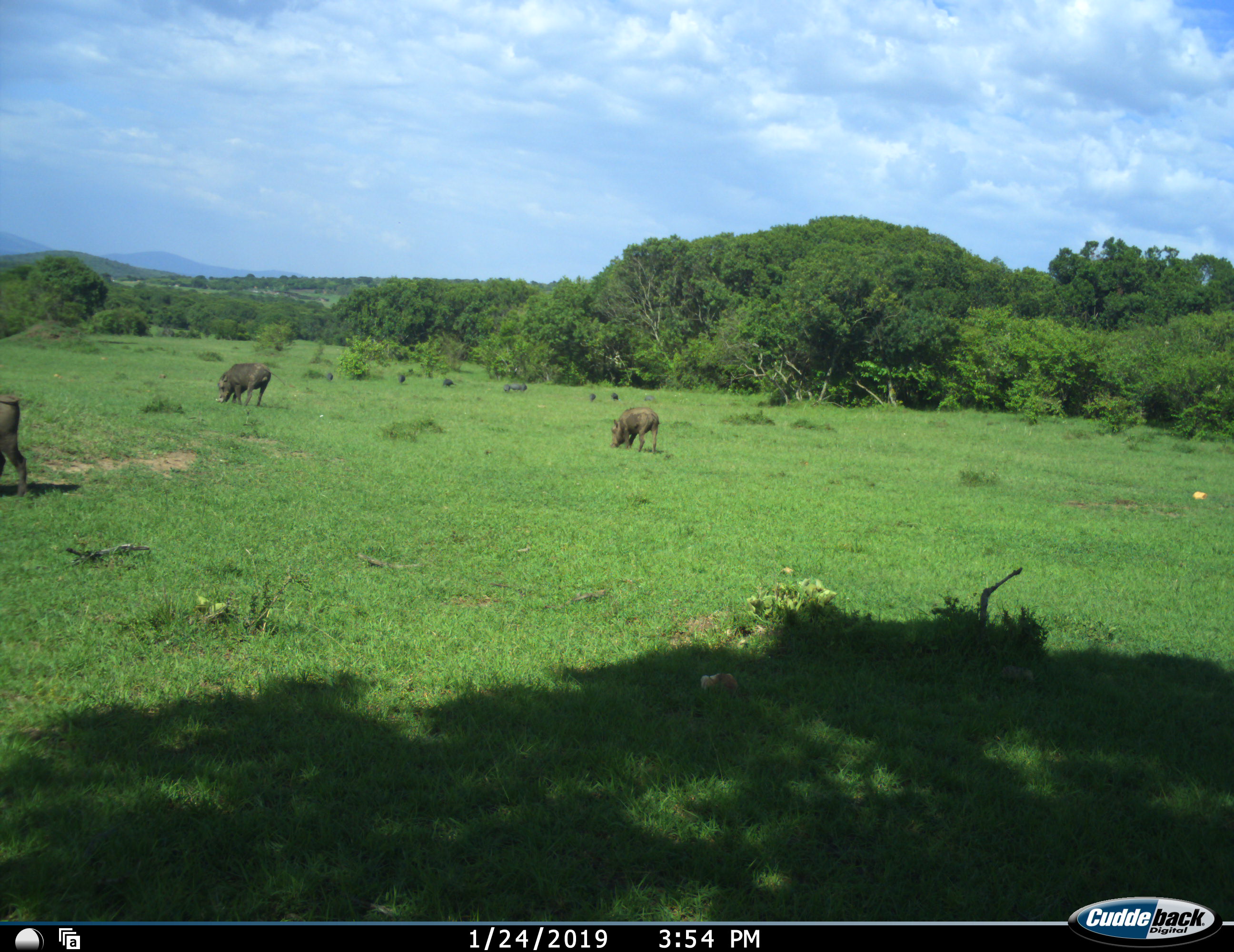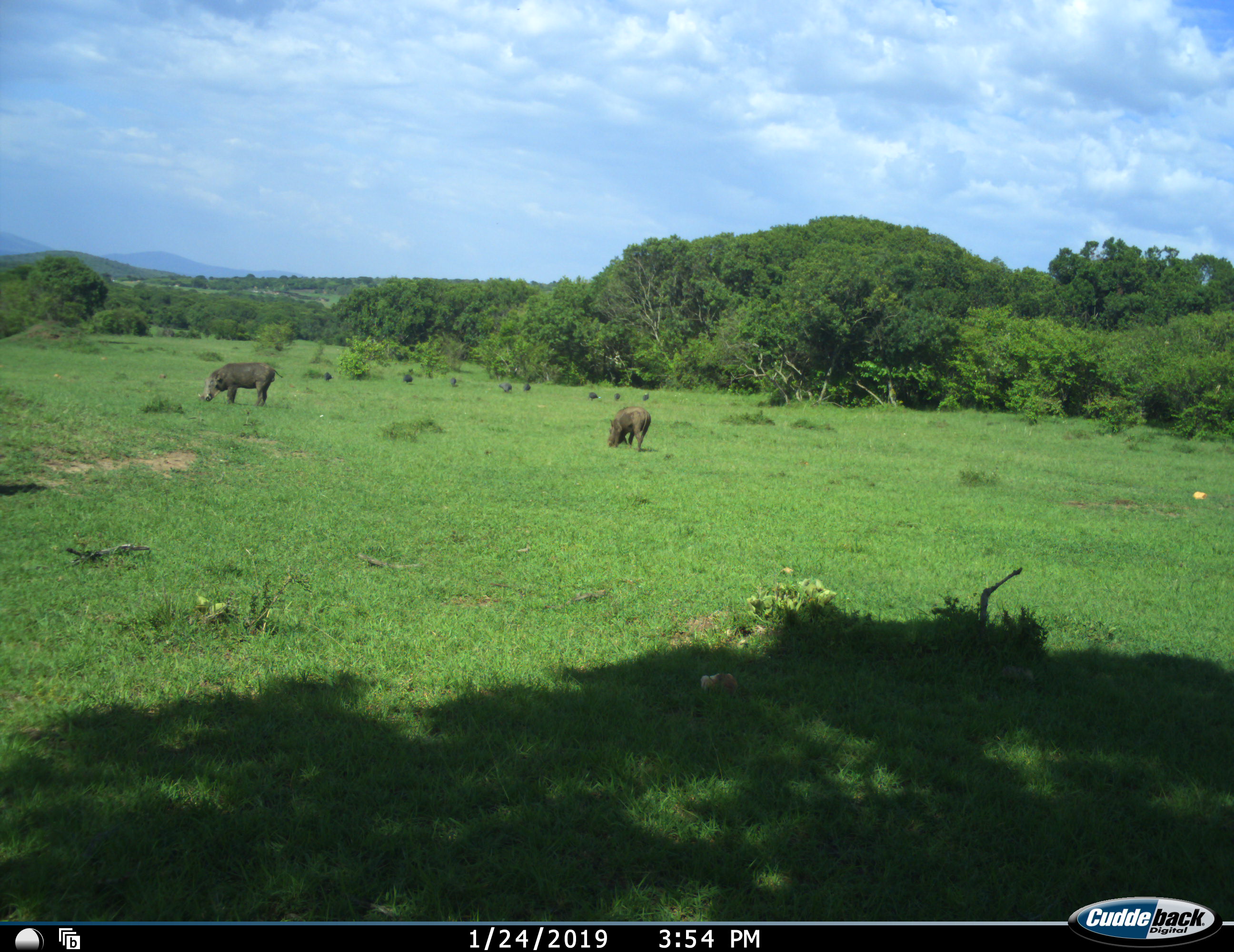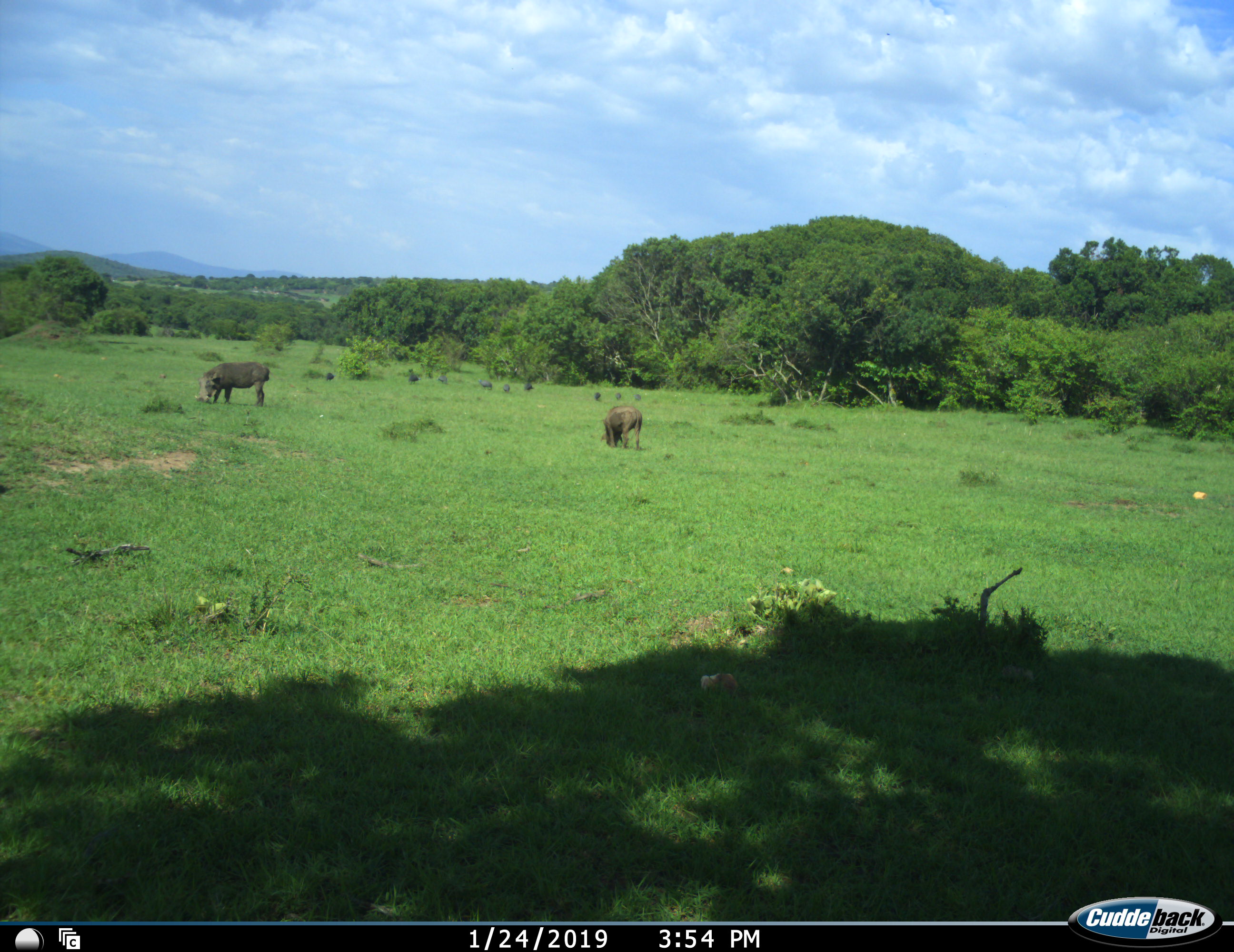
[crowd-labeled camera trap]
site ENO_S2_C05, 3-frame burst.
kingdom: Animalia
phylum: Chordata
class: Mammalia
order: Artiodactyla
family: Suidae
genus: Phacochoerus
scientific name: Phacochoerus africanus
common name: warthog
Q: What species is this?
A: Warthog (Phacochoerus africanus).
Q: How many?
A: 4.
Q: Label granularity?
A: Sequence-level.